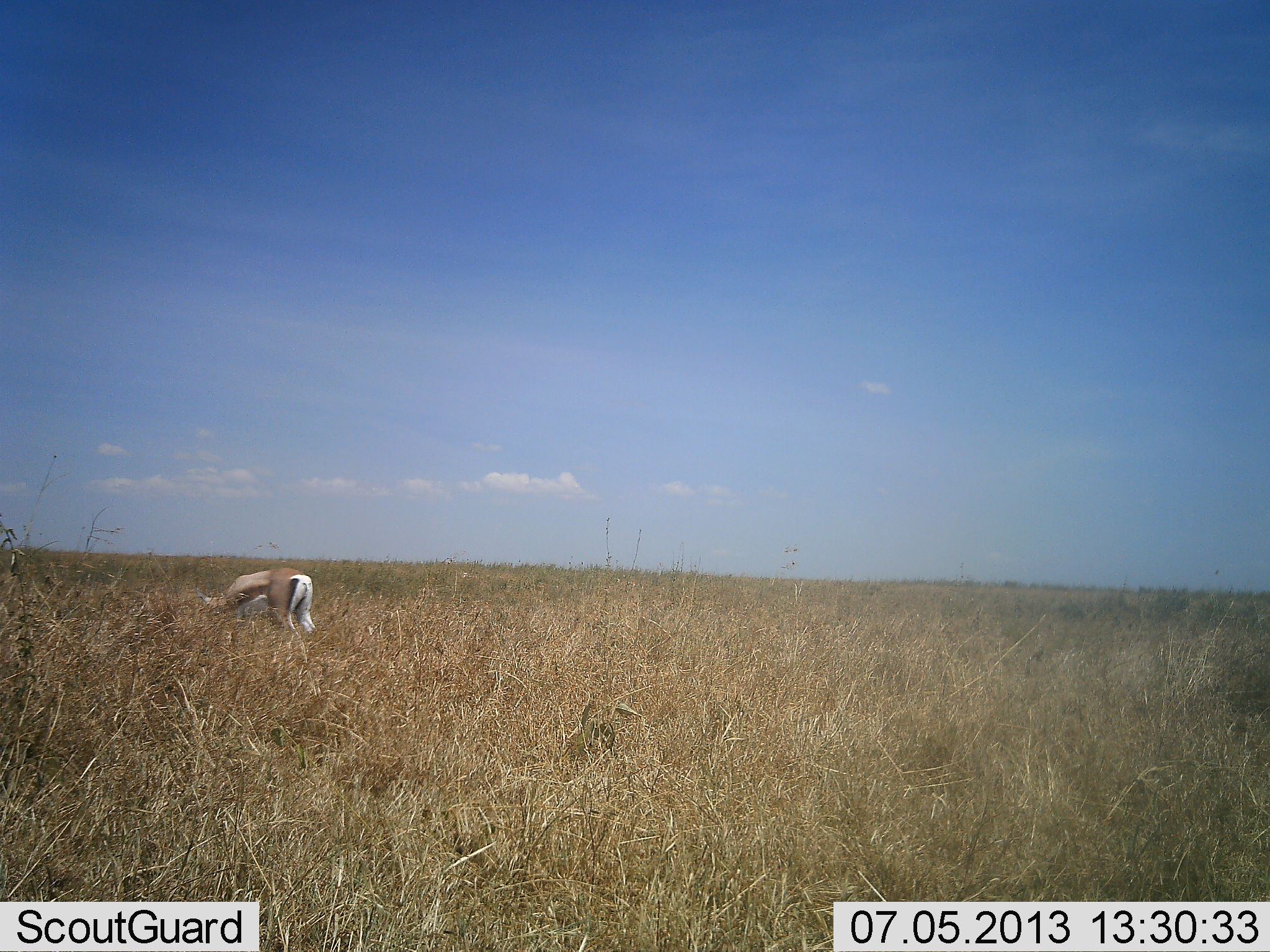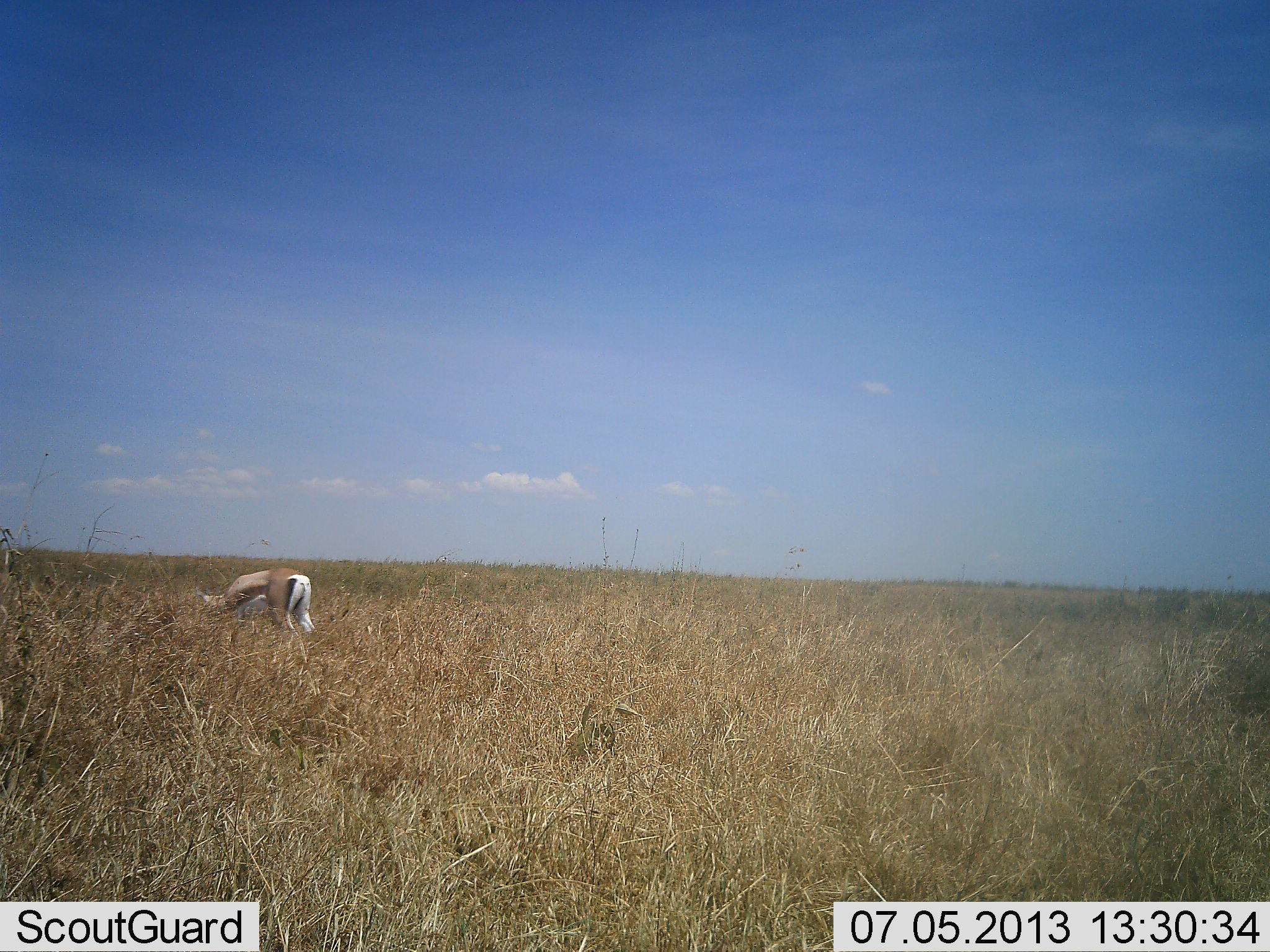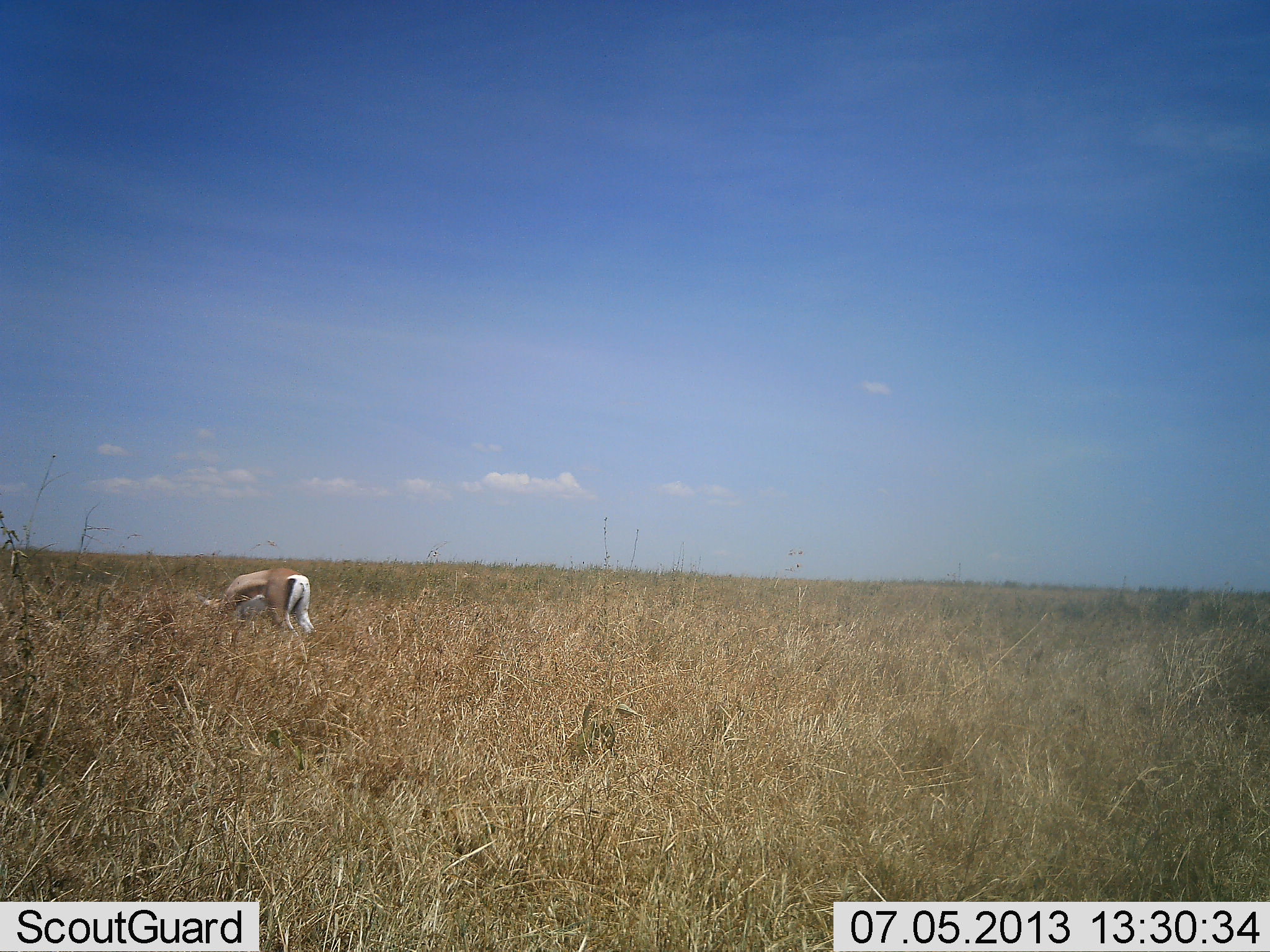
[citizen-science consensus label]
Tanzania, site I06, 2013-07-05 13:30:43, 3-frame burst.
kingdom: Animalia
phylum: Chordata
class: Mammalia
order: Artiodactyla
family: Bovidae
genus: Nanger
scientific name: Nanger granti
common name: grant's gazelle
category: gazellegrants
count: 1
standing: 6%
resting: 0%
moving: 0%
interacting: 0%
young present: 0%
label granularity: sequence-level